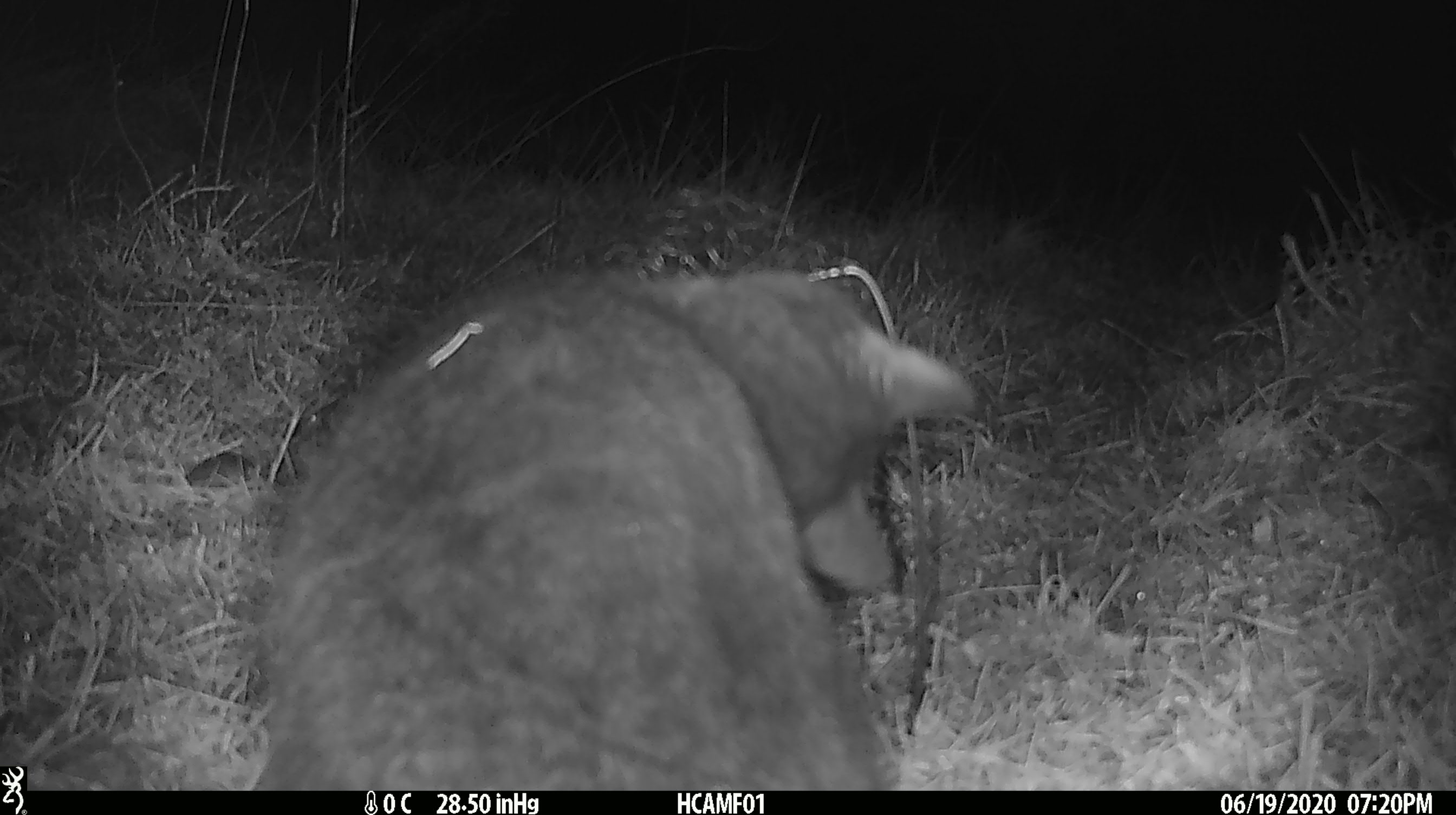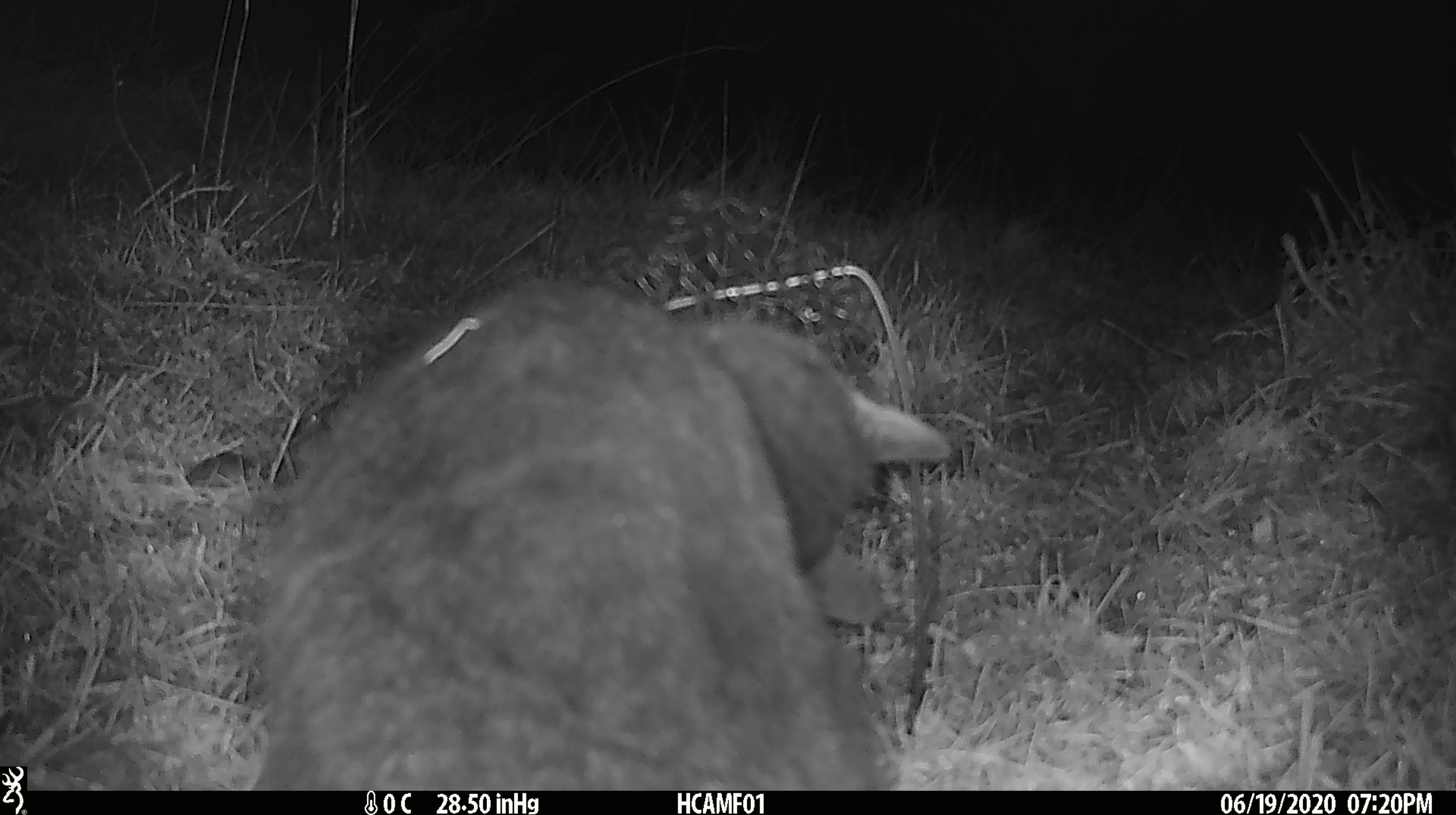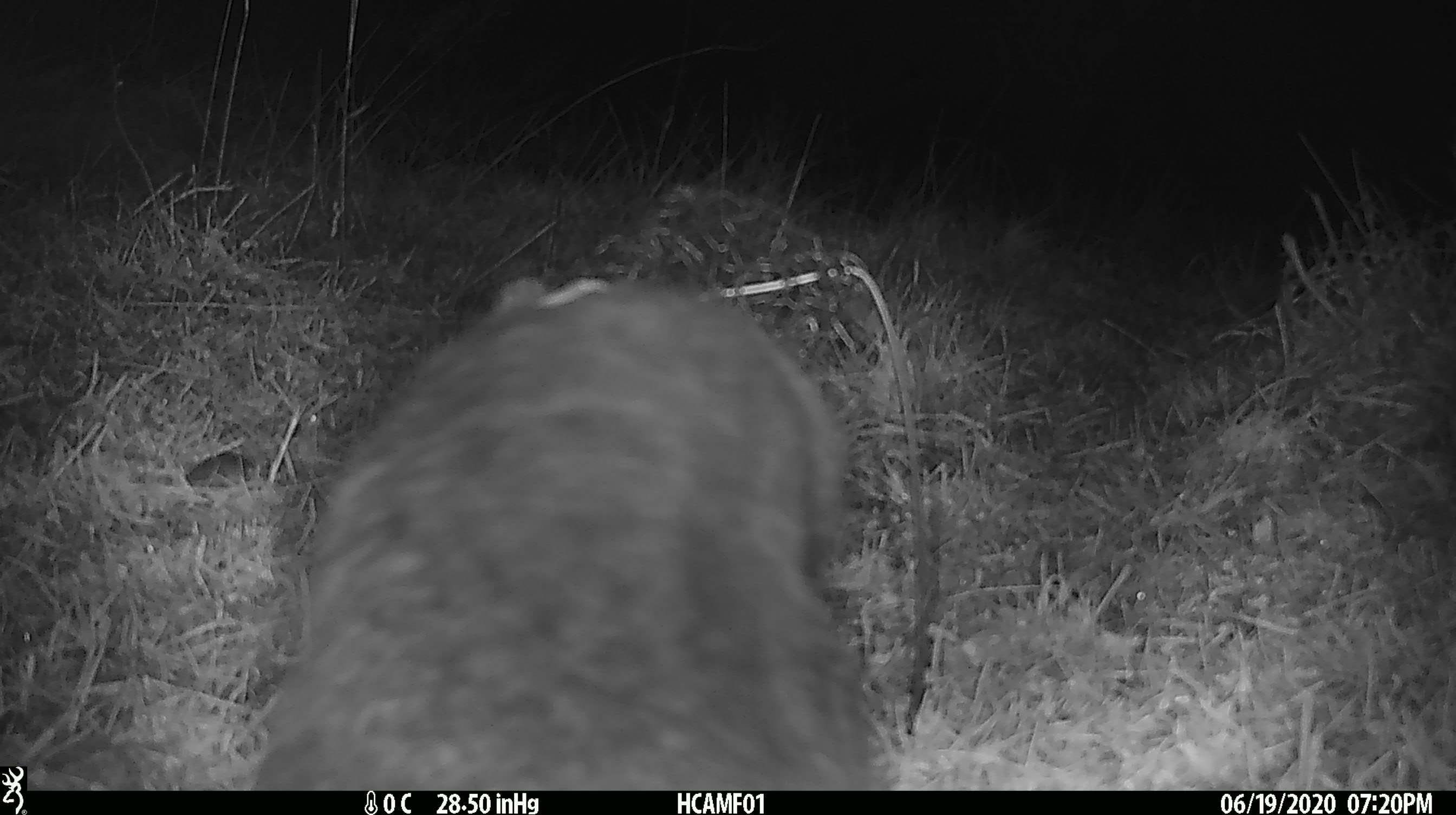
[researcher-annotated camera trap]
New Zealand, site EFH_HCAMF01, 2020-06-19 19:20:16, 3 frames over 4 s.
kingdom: Animalia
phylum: Chordata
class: Mammalia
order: Carnivora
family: Felidae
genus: Felis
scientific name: Felis catus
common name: domestic cat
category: cat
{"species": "cat (domestic cat) (Felis catus)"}